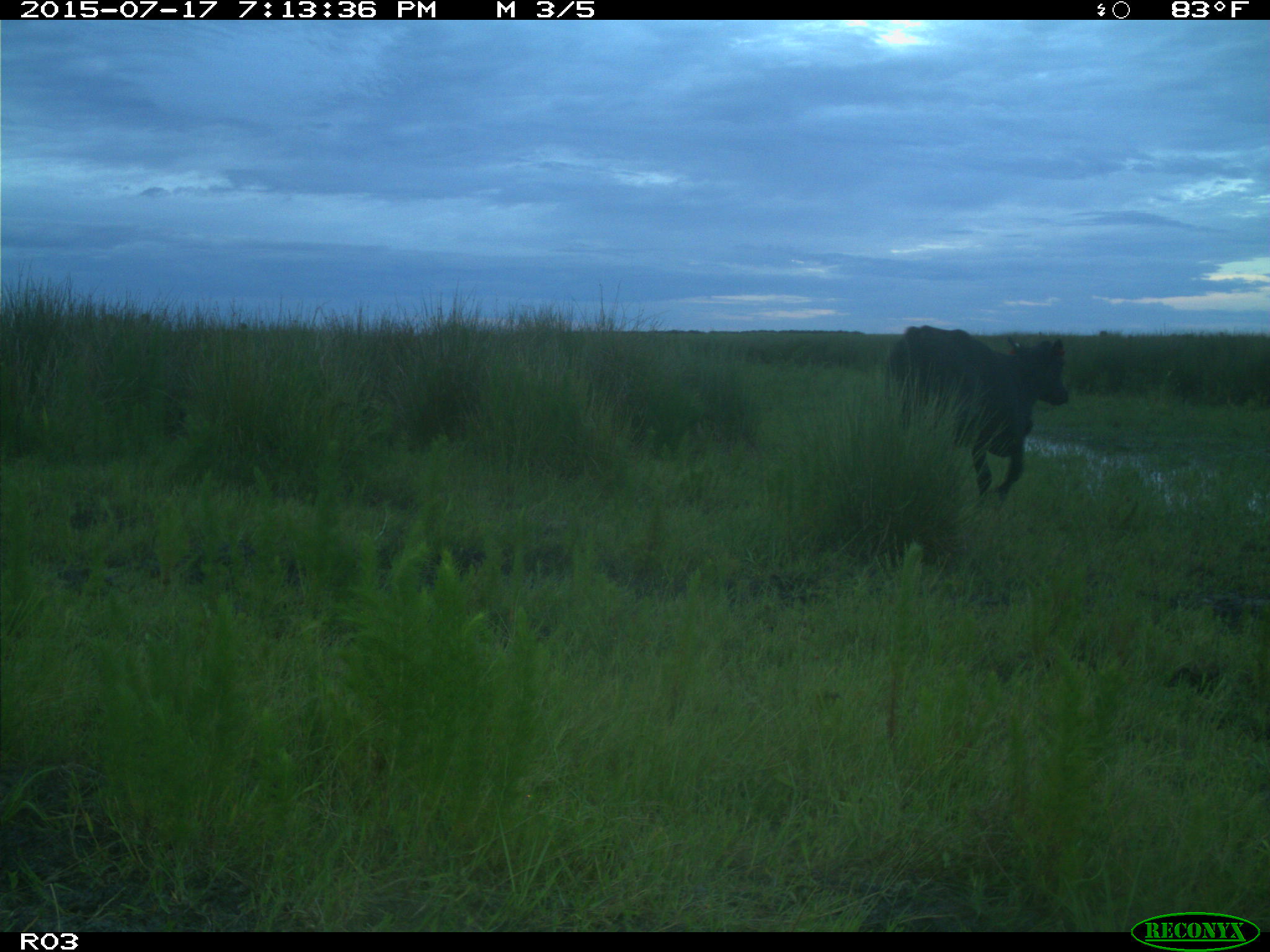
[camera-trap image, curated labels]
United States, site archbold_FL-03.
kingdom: Animalia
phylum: Chordata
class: Mammalia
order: Artiodactyla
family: Bovidae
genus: Bos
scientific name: Bos taurus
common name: domestic cow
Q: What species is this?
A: Bos taurus (domestic cow).